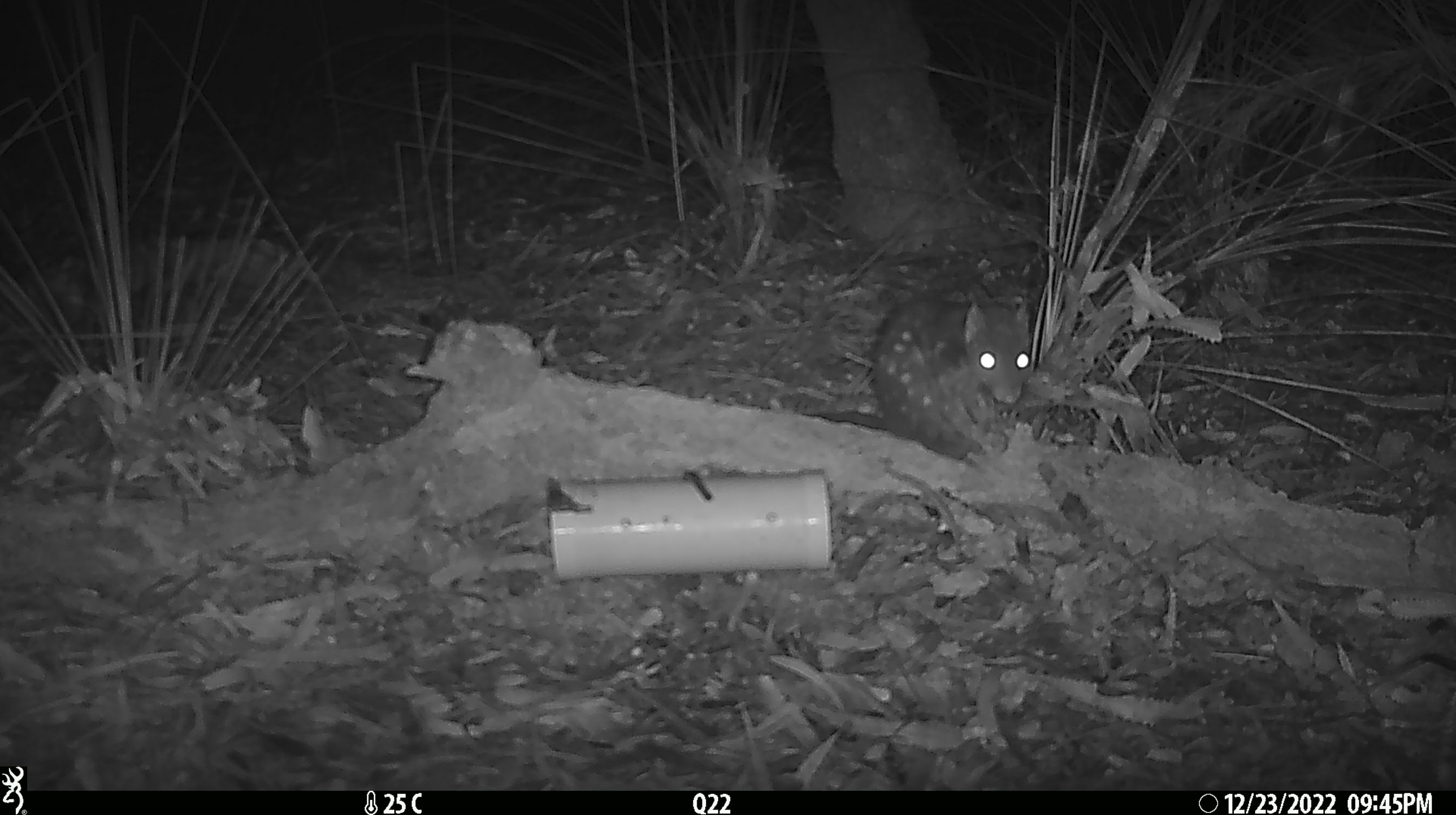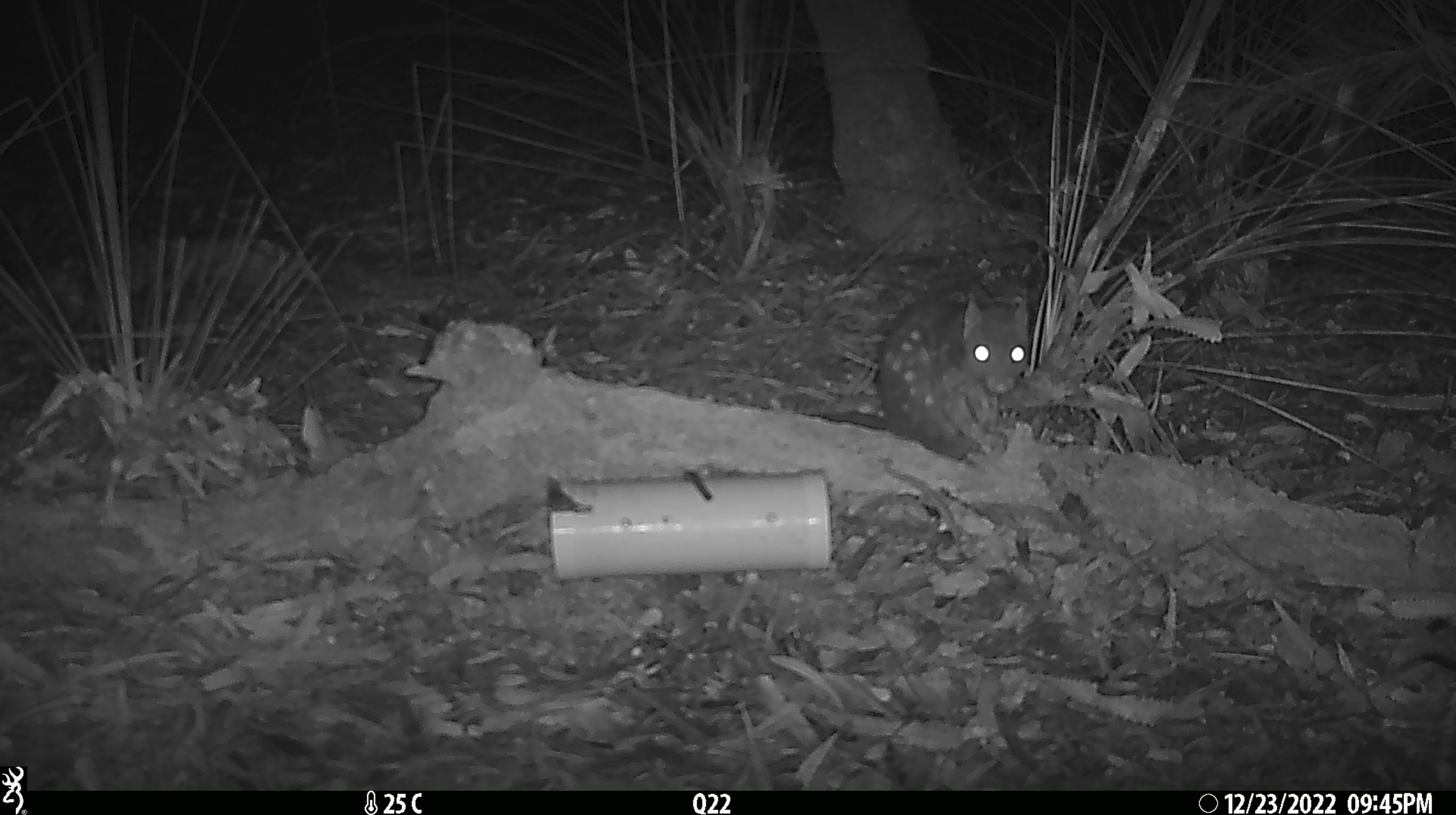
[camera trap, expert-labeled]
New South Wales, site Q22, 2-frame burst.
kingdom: Animalia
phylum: Chordata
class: Mammalia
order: Dasyuromorphia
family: Dasyuridae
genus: Dasyurus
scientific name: Dasyurus maculatus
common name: spotted-tailed quoll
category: quoll